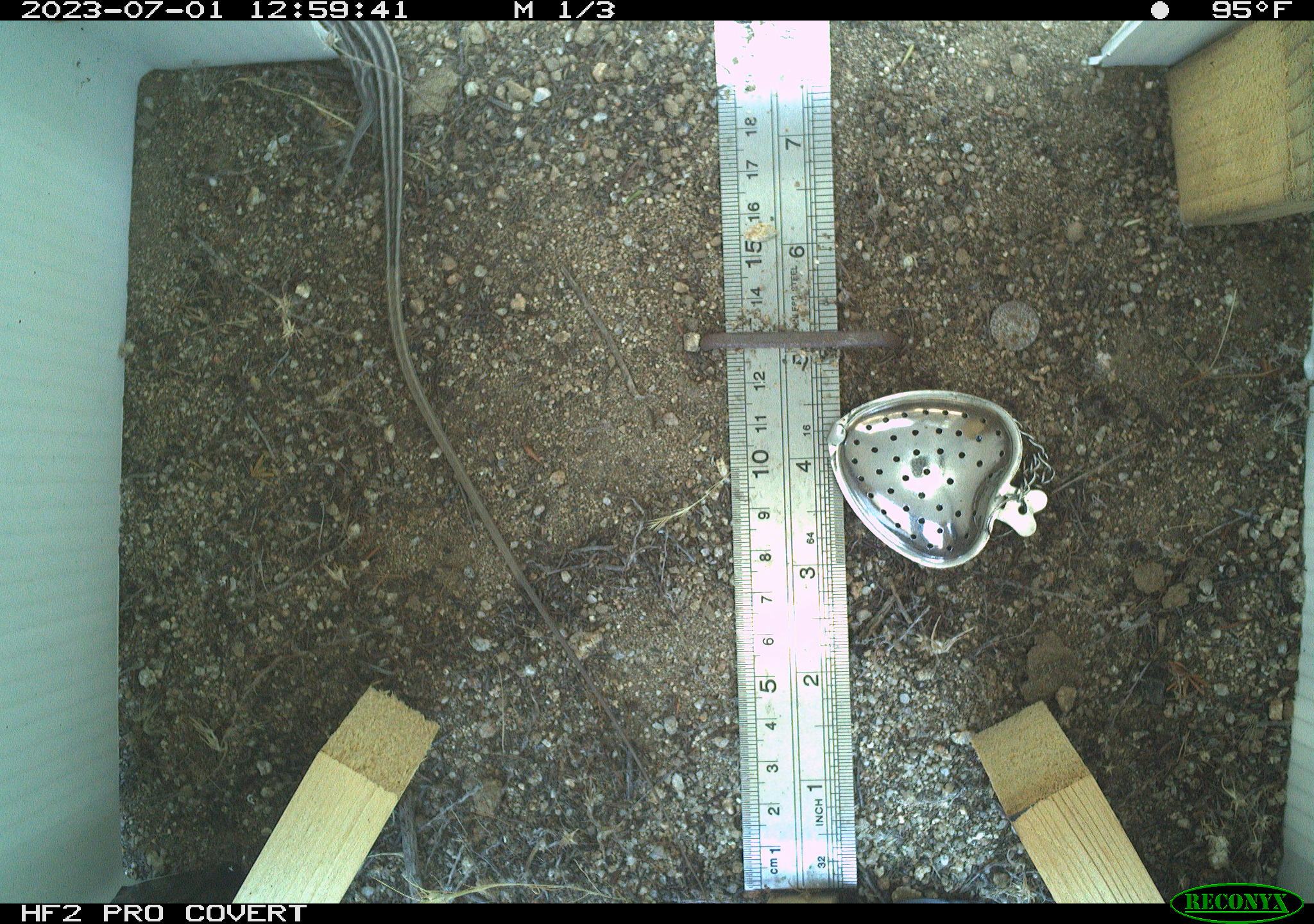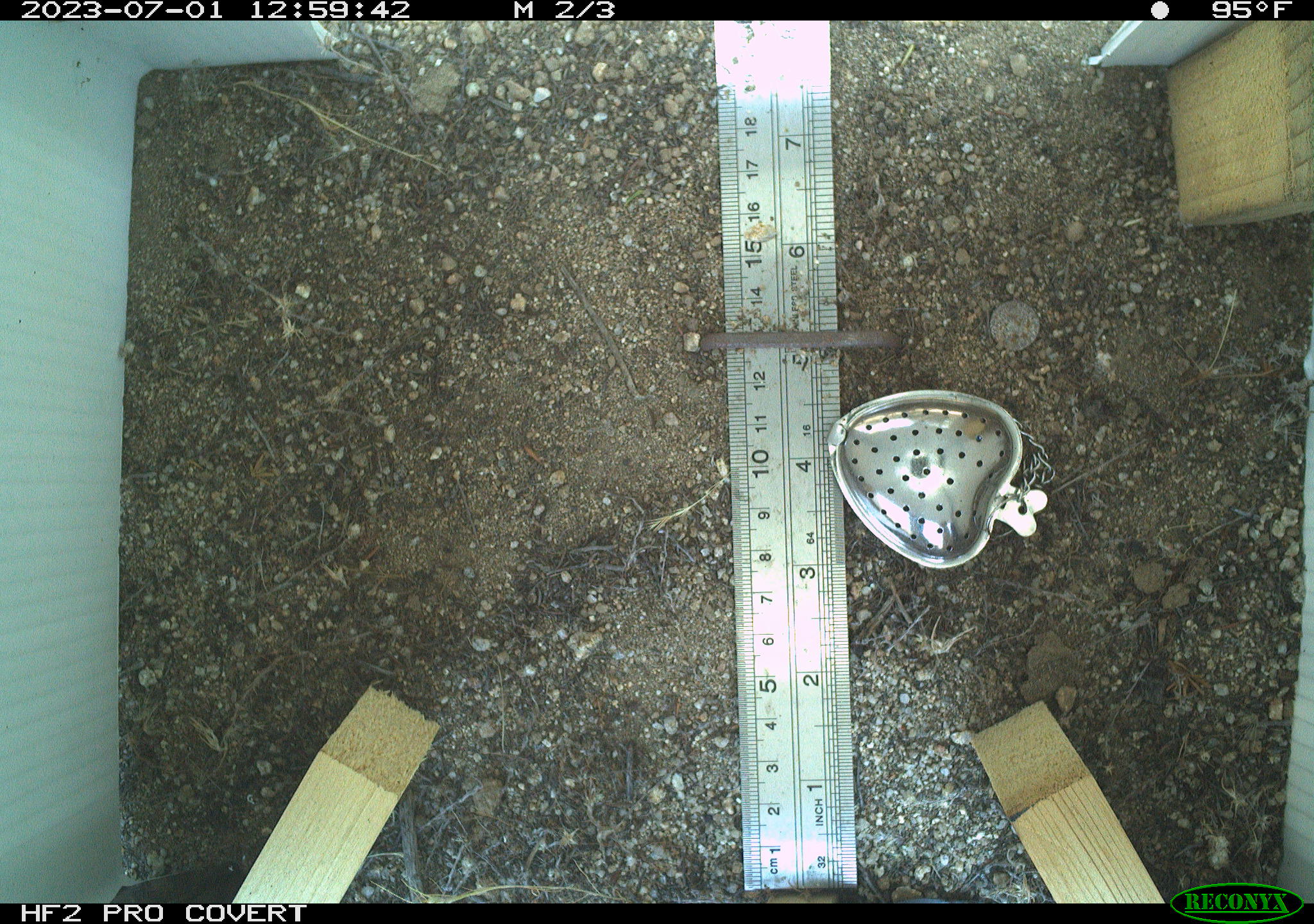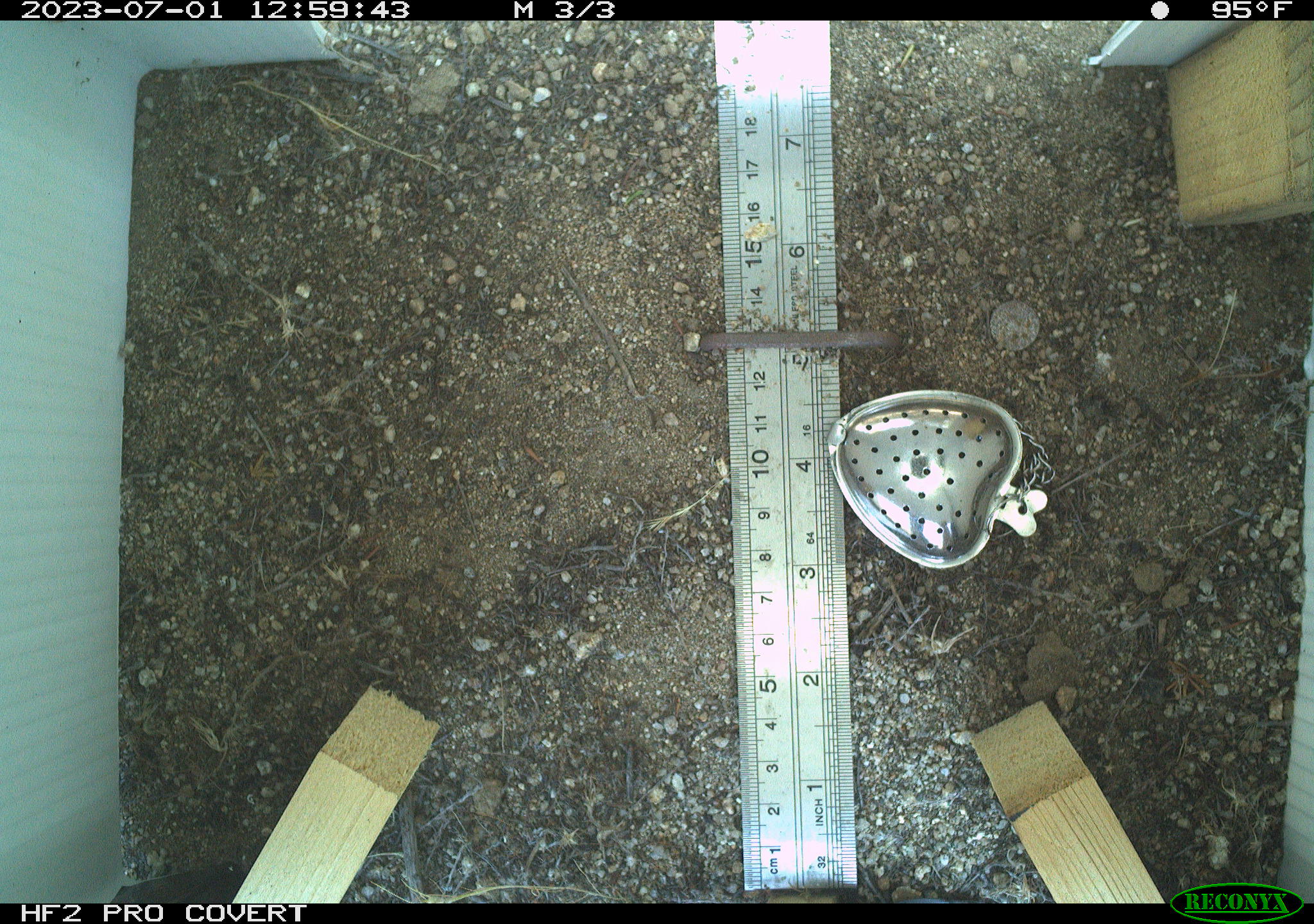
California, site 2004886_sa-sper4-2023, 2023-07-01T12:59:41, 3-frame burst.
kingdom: Animalia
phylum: Chordata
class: Reptilia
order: Squamata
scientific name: Squamata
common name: lizards and snakes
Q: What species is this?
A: Lizards and snakes (Squamata).